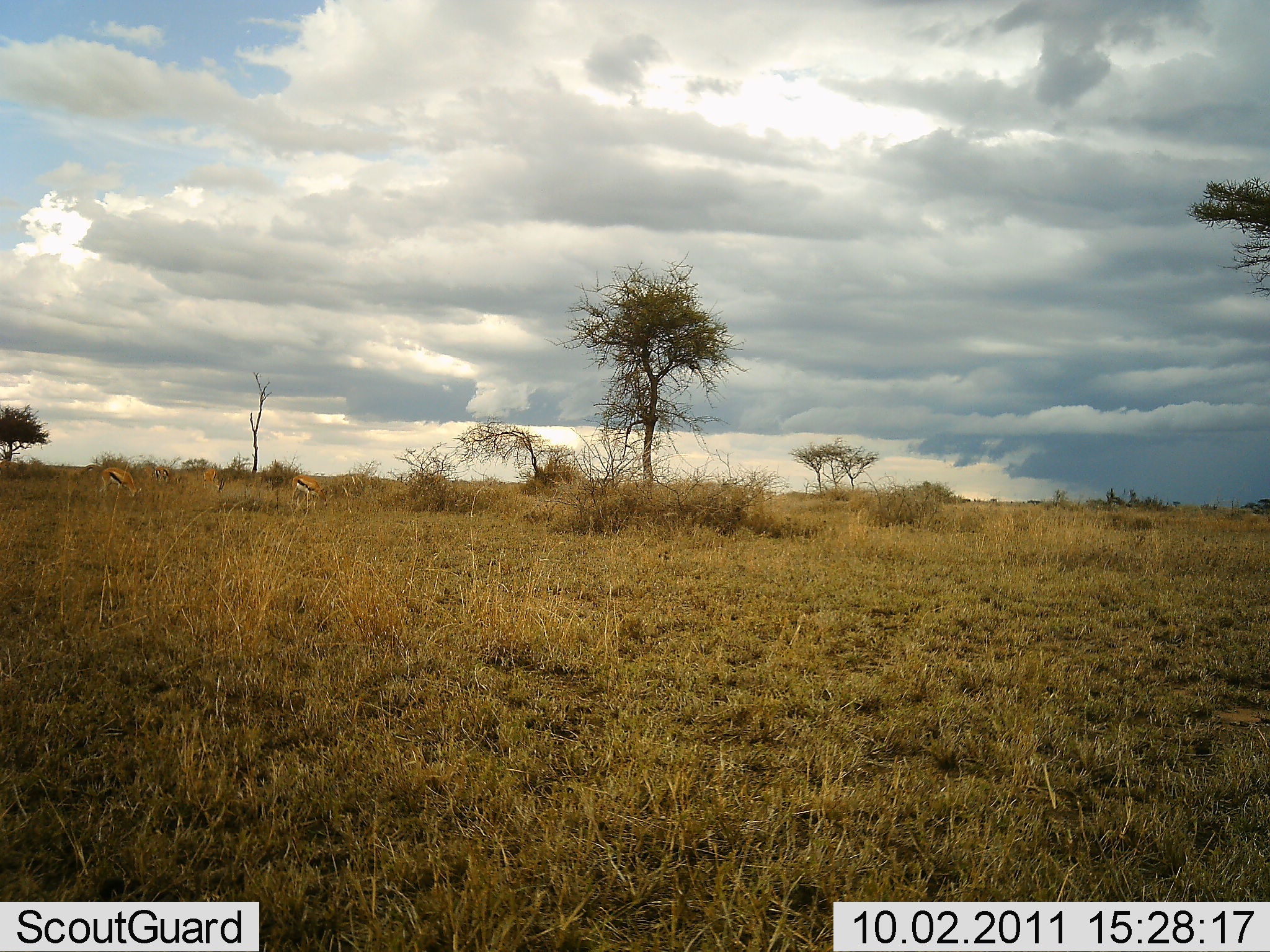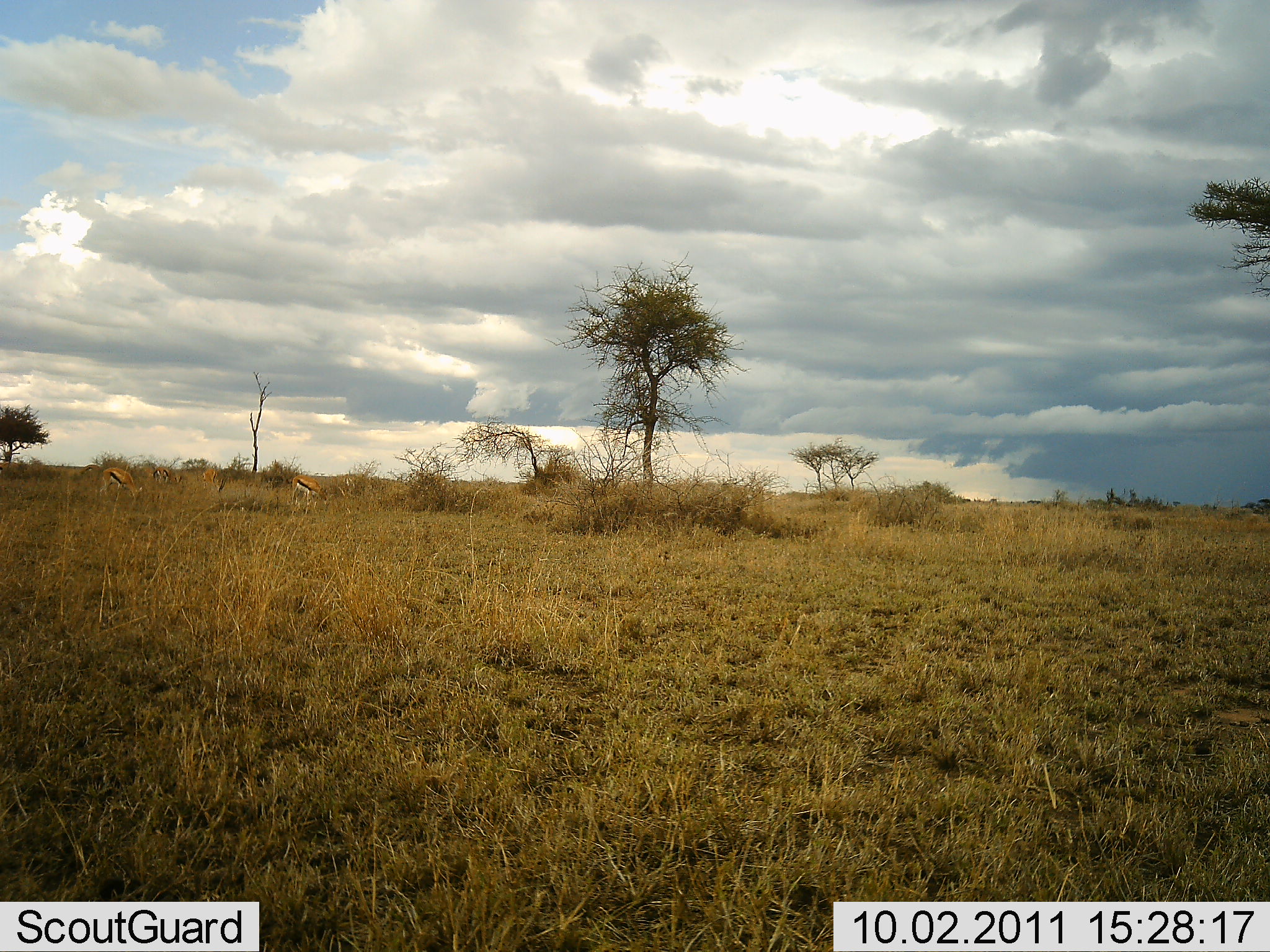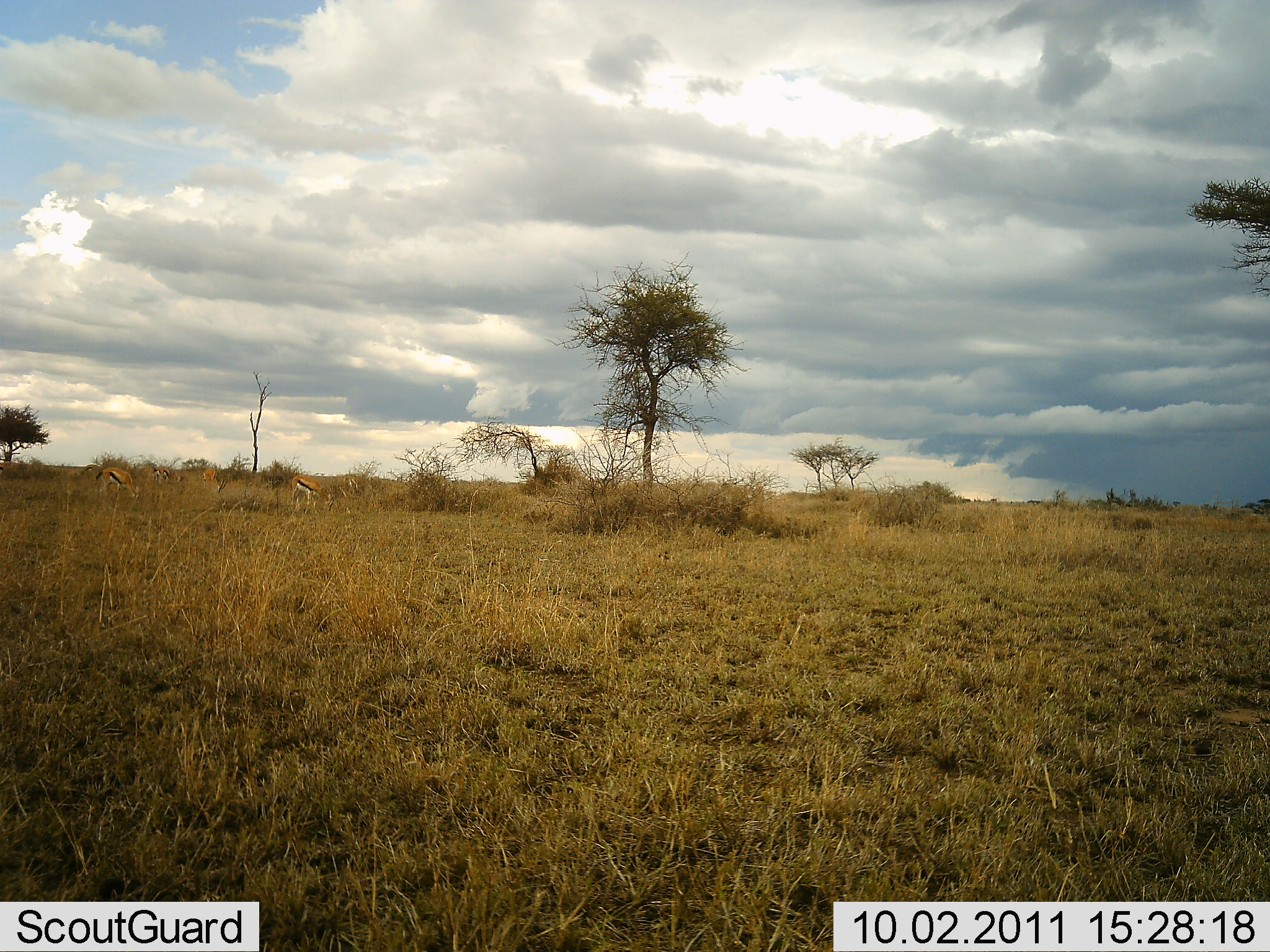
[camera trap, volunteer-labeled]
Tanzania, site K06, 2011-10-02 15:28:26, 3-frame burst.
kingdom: Animalia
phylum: Chordata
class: Mammalia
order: Artiodactyla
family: Bovidae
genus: Eudorcas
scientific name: Eudorcas thomsonii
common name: thomson's gazelle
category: gazellethomsons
Gazellethomsons (thomson's gazelle) (Eudorcas thomsonii), count 3. Behavior (volunteer vote fractions): standing 67%, resting 0%, moving 0%, interacting 0%. Young present (vote fraction): 0%. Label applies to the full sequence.